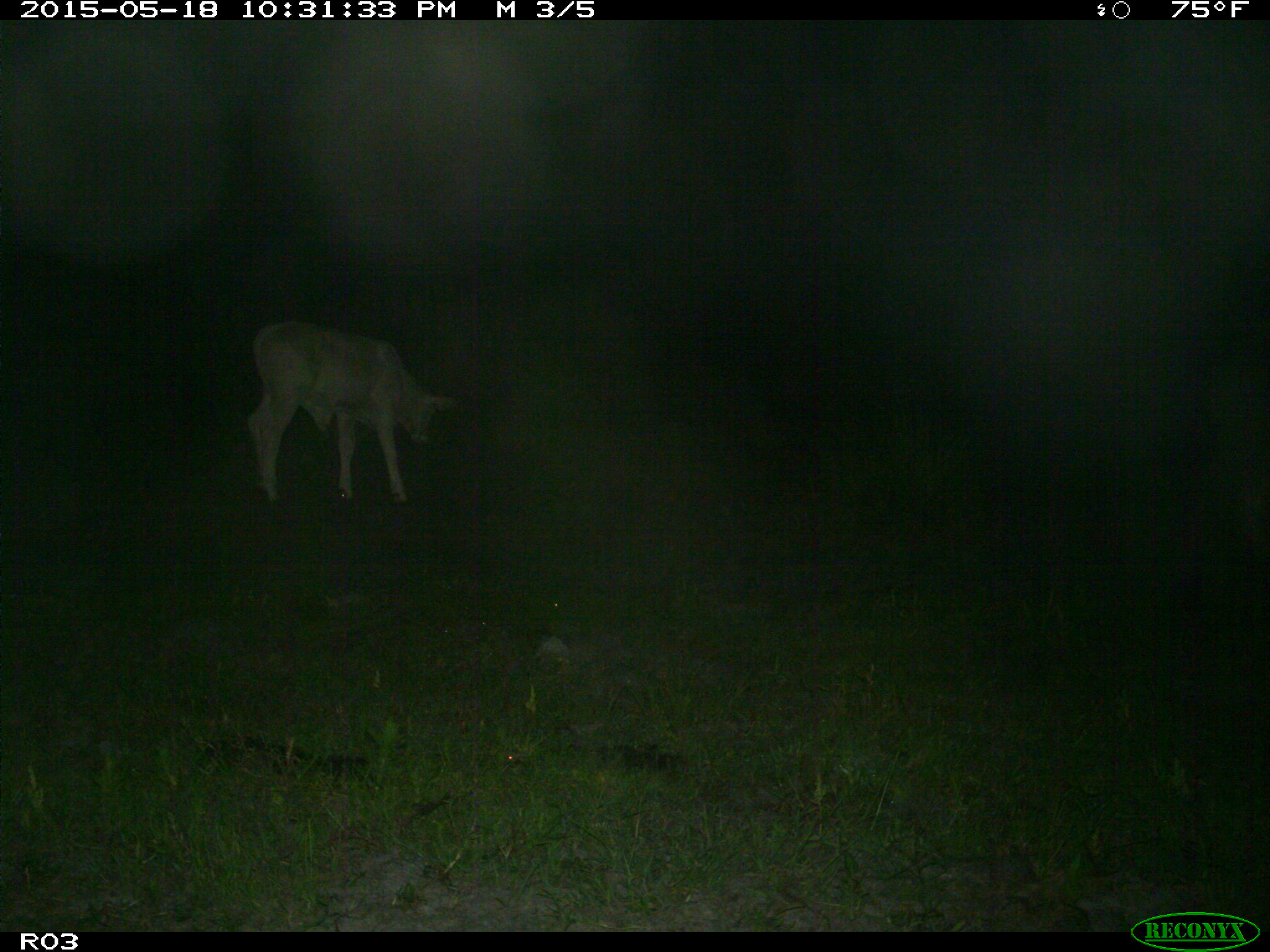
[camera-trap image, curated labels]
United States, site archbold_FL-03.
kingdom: Animalia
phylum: Chordata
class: Mammalia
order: Artiodactyla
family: Bovidae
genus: Bos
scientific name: Bos taurus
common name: domestic cow